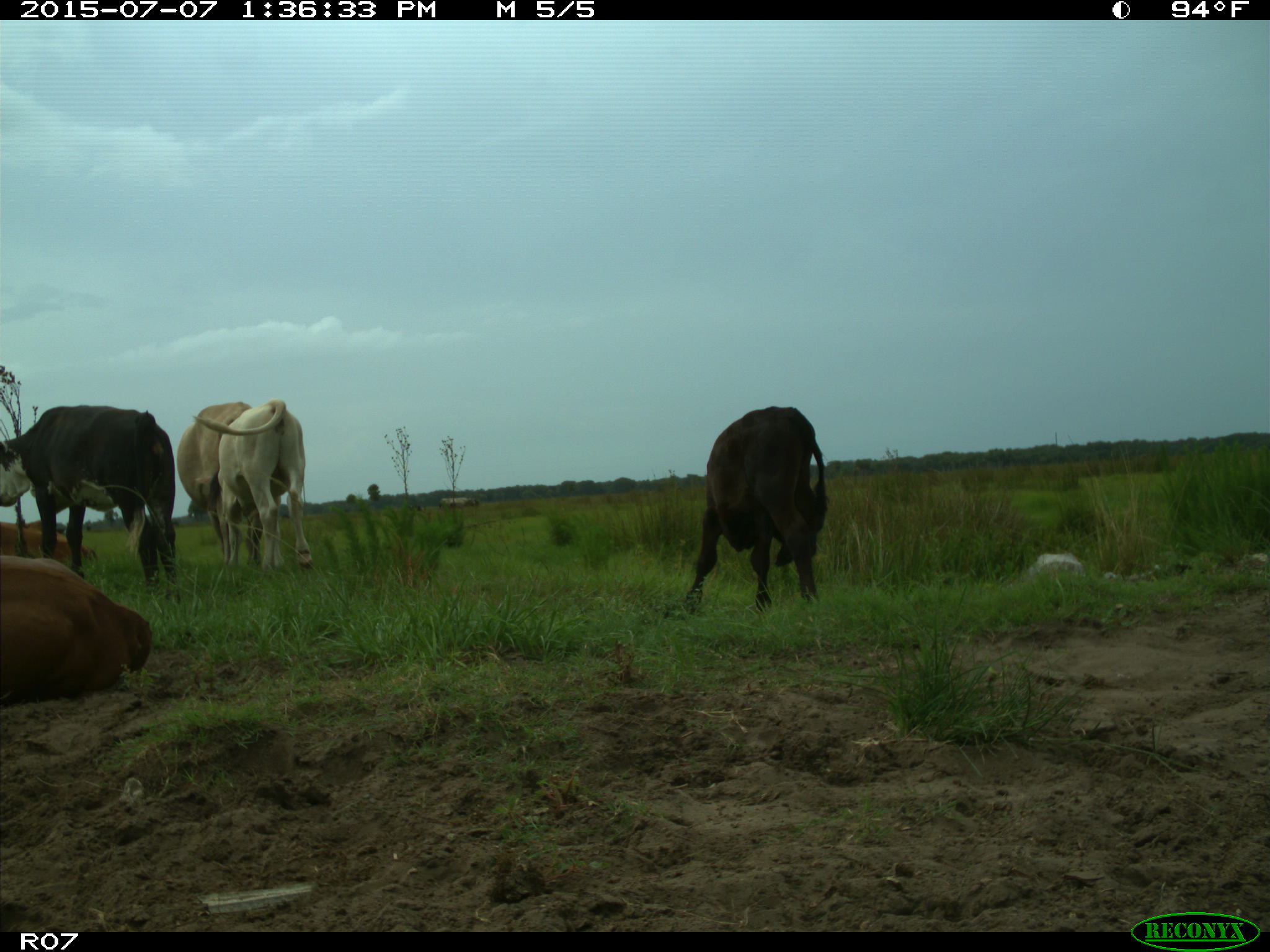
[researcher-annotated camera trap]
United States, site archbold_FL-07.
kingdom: Animalia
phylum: Chordata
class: Mammalia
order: Artiodactyla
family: Bovidae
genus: Bos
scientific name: Bos taurus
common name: domestic cow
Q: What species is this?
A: Bos taurus (domestic cow).